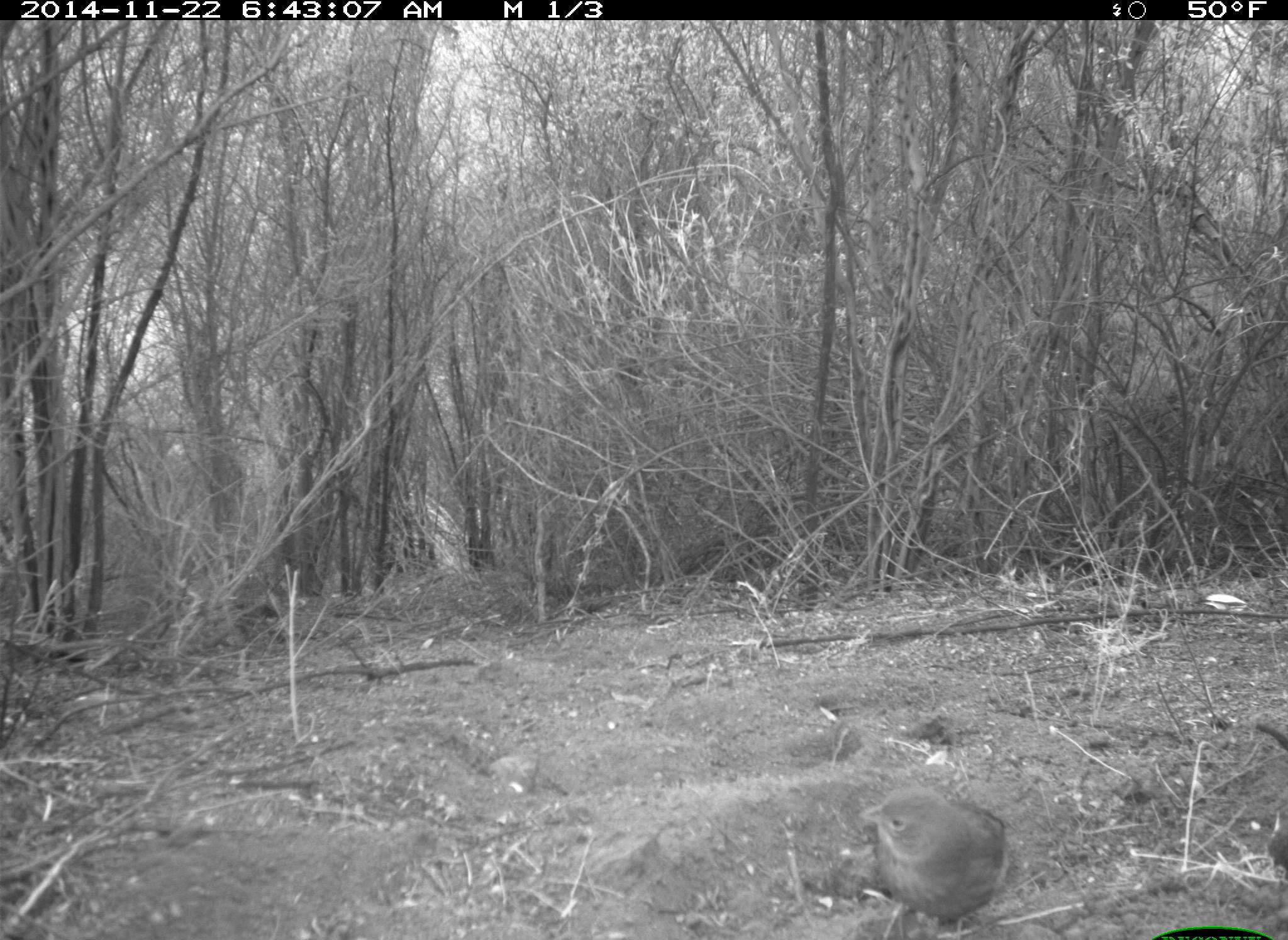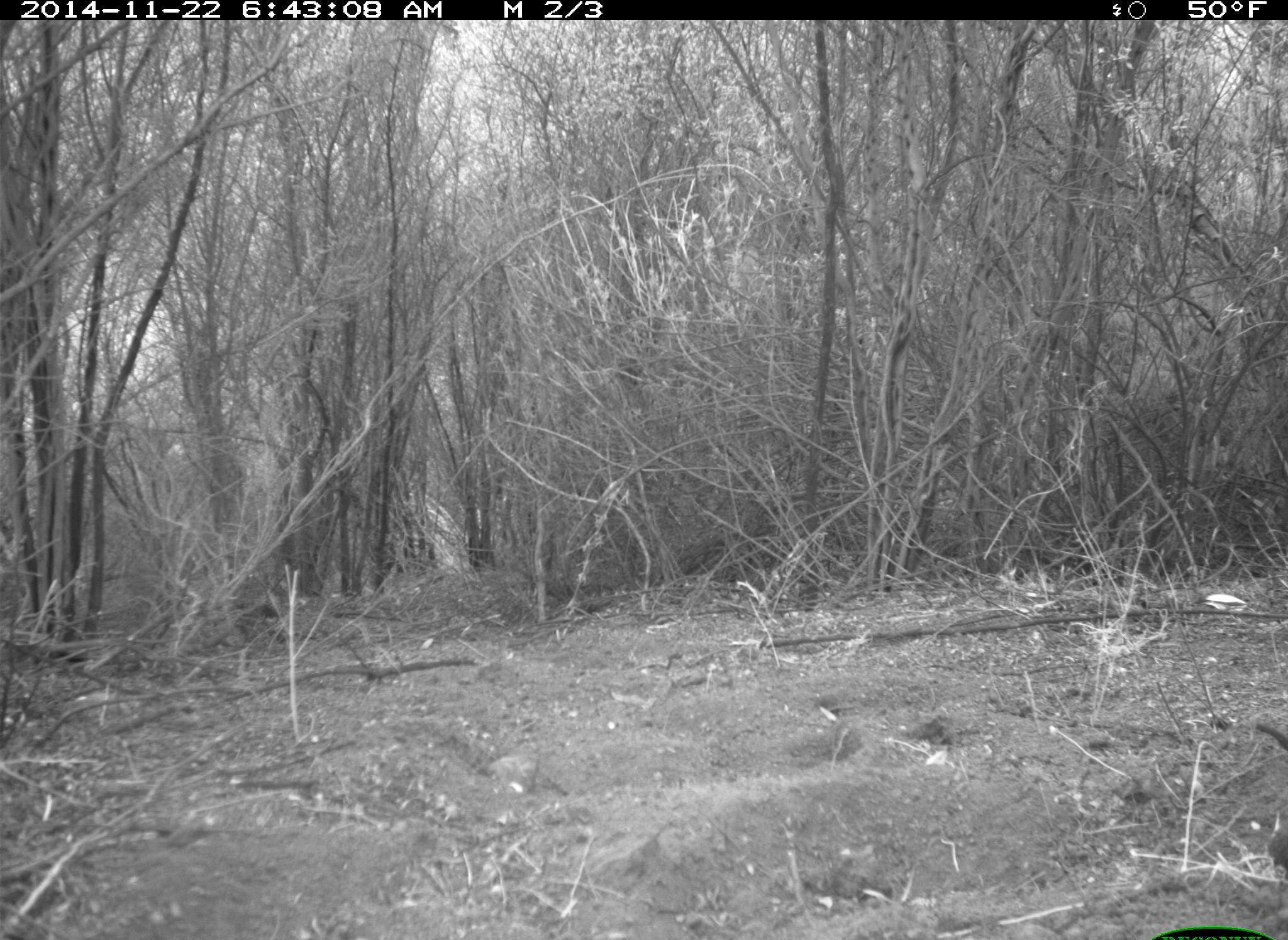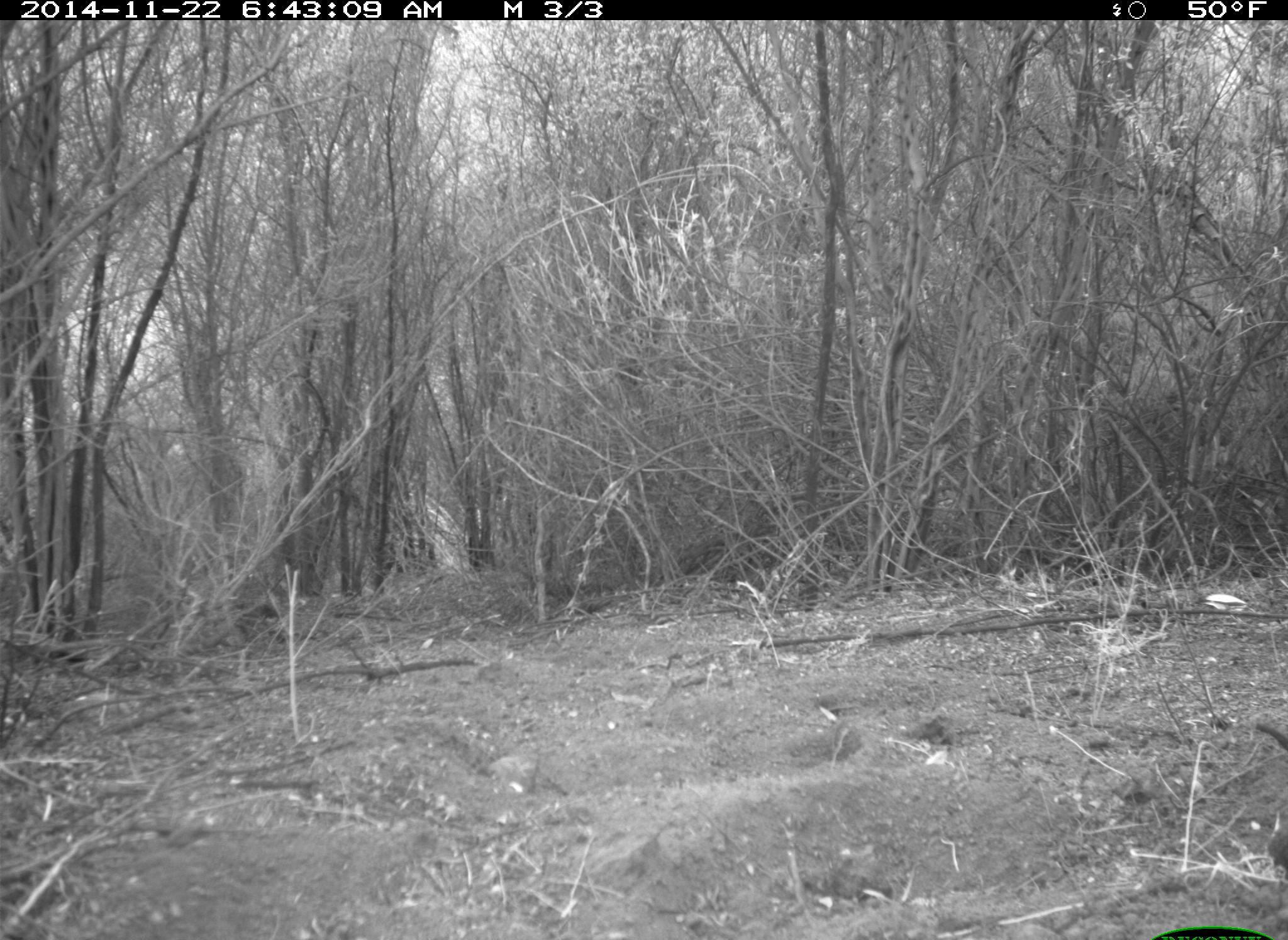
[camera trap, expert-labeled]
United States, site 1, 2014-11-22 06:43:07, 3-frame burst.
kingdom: Animalia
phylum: Chordata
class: Aves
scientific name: Aves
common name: bird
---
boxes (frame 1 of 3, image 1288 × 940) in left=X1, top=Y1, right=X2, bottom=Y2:
bird: left=856, top=787, right=1009, bottom=940